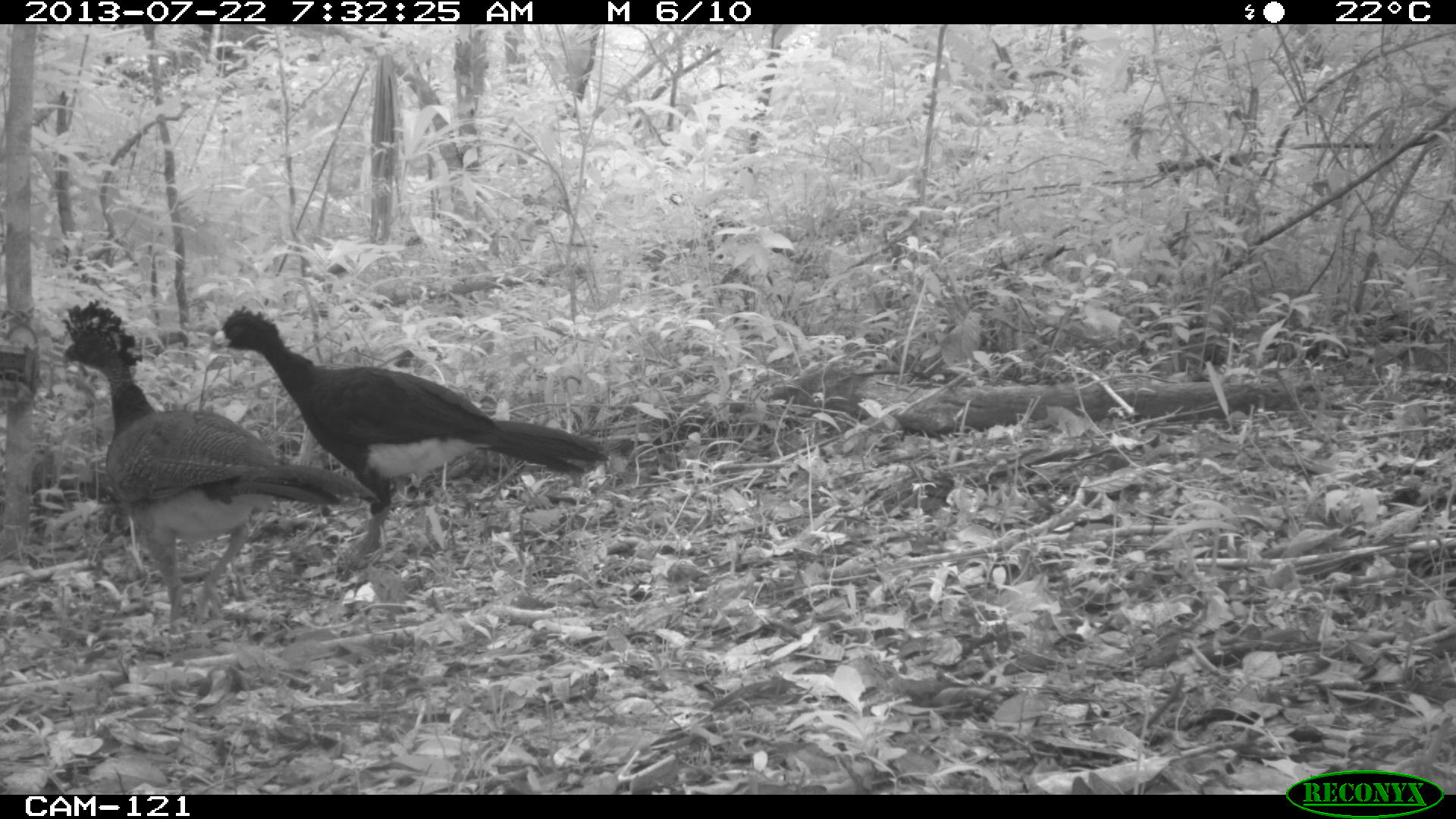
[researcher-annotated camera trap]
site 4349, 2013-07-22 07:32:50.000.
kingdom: Animalia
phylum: Chordata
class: Aves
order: Galliformes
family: Cracidae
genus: Crax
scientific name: Crax rubra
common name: great curassow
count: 3